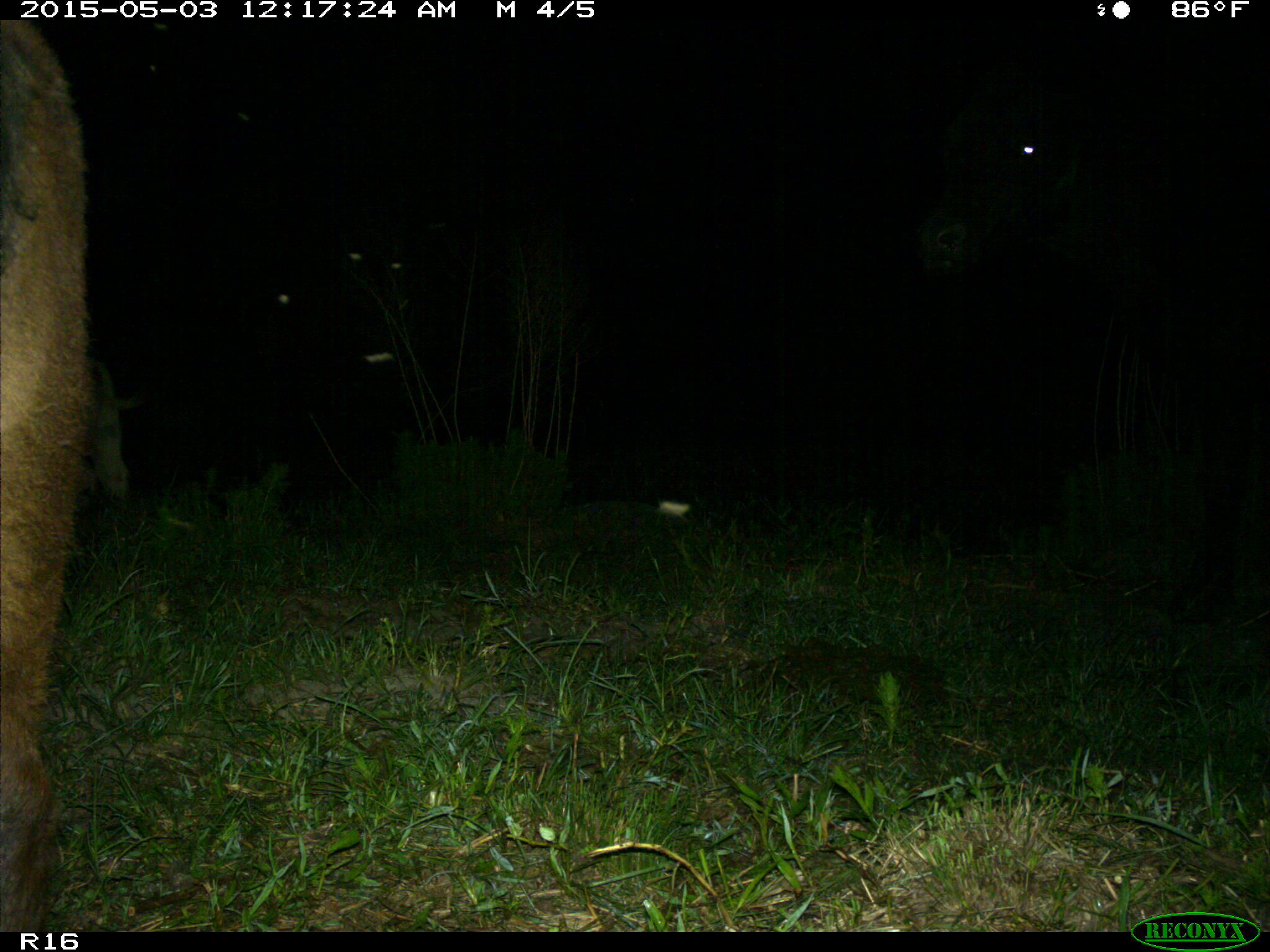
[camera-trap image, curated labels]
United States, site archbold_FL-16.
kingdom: Animalia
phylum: Chordata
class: Mammalia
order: Artiodactyla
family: Bovidae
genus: Bos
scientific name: Bos taurus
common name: domestic cow